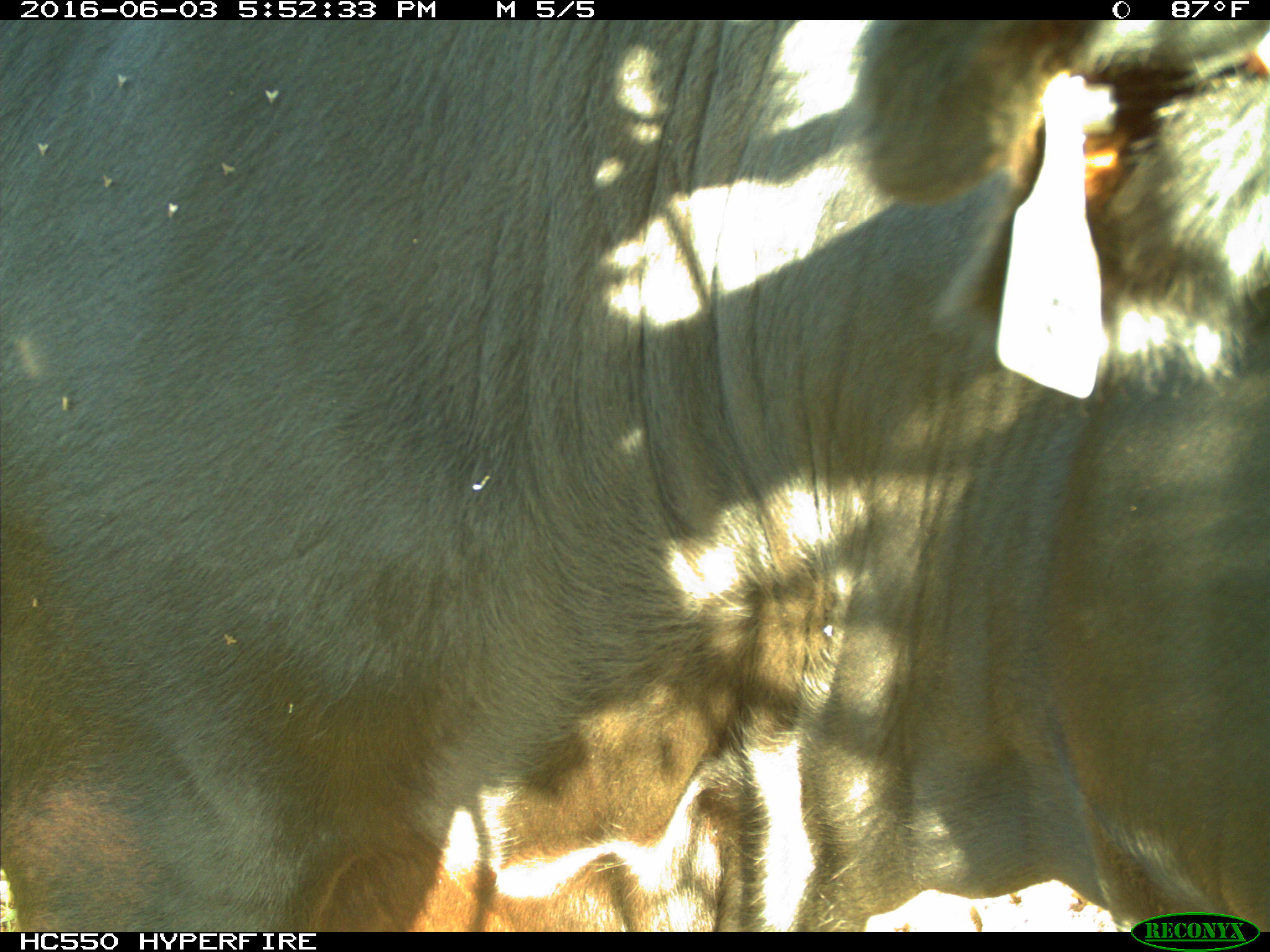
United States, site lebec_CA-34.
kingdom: Animalia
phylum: Chordata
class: Mammalia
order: Artiodactyla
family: Bovidae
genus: Bos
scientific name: Bos taurus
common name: domestic cow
Bos taurus (domestic cow).